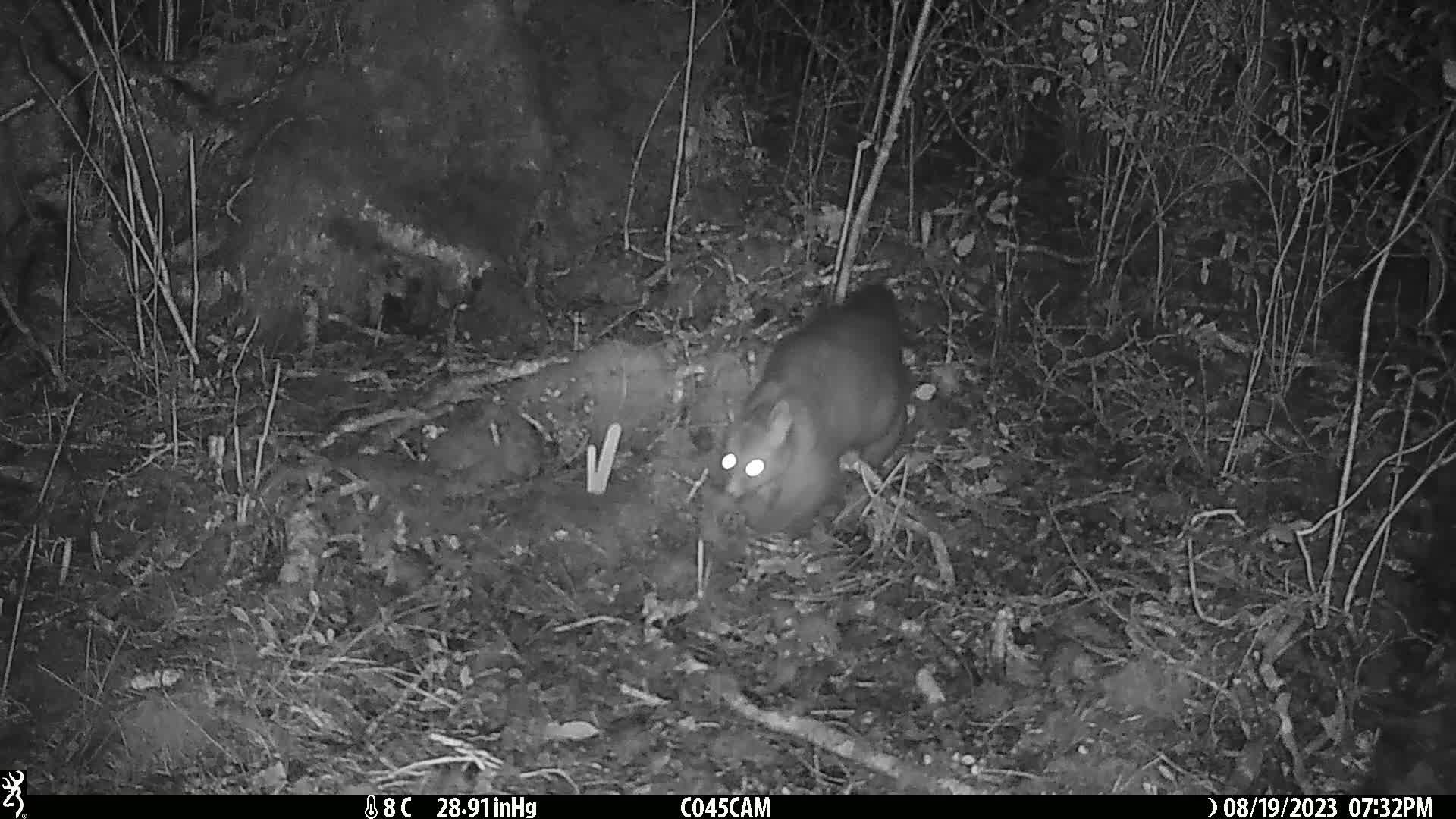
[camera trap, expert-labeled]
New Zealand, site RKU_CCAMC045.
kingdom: Animalia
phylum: Chordata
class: Mammalia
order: Diprotodontia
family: Phalangeridae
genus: Trichosurus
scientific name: Trichosurus vulpecula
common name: common brushtail possum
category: possum